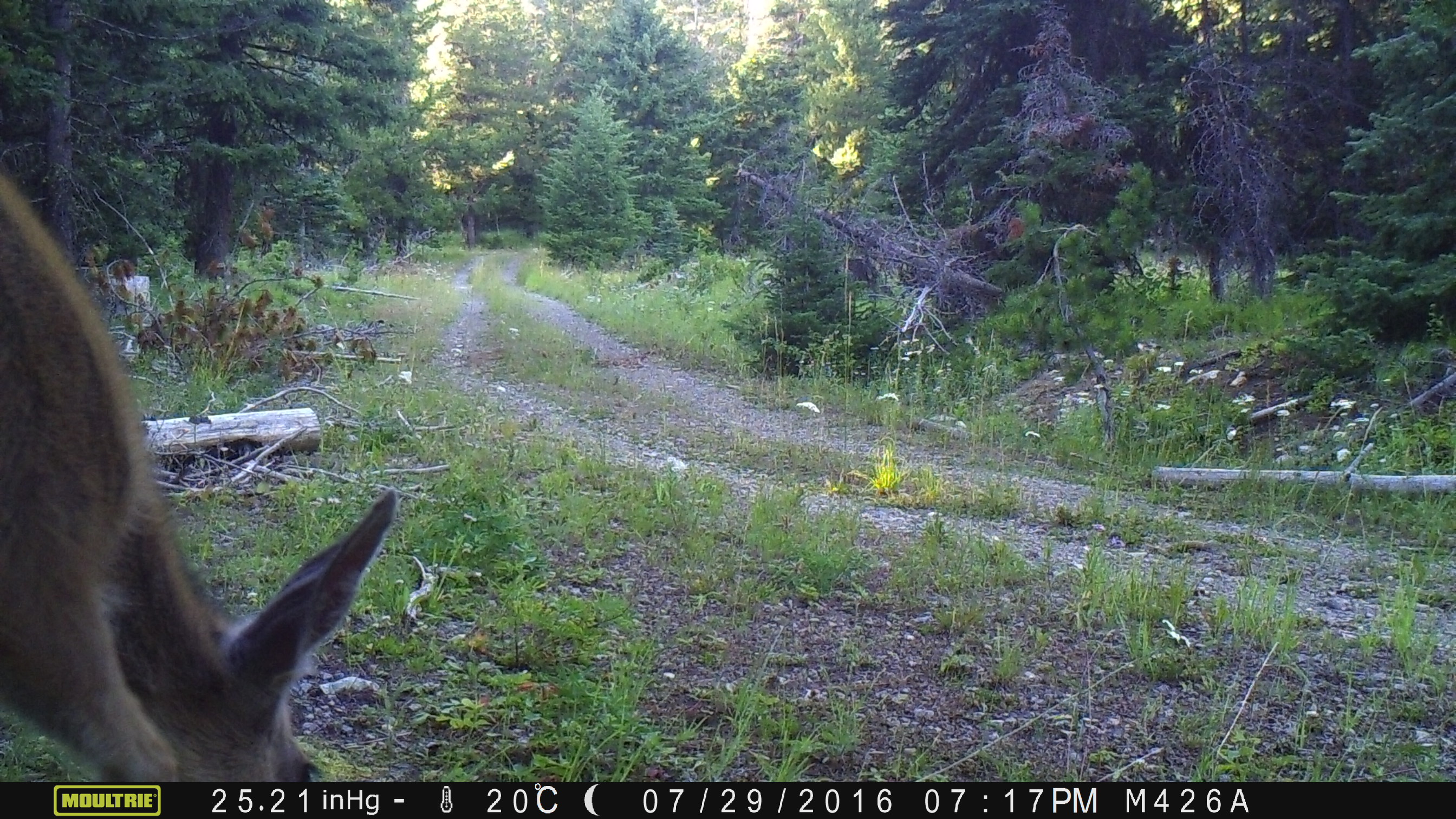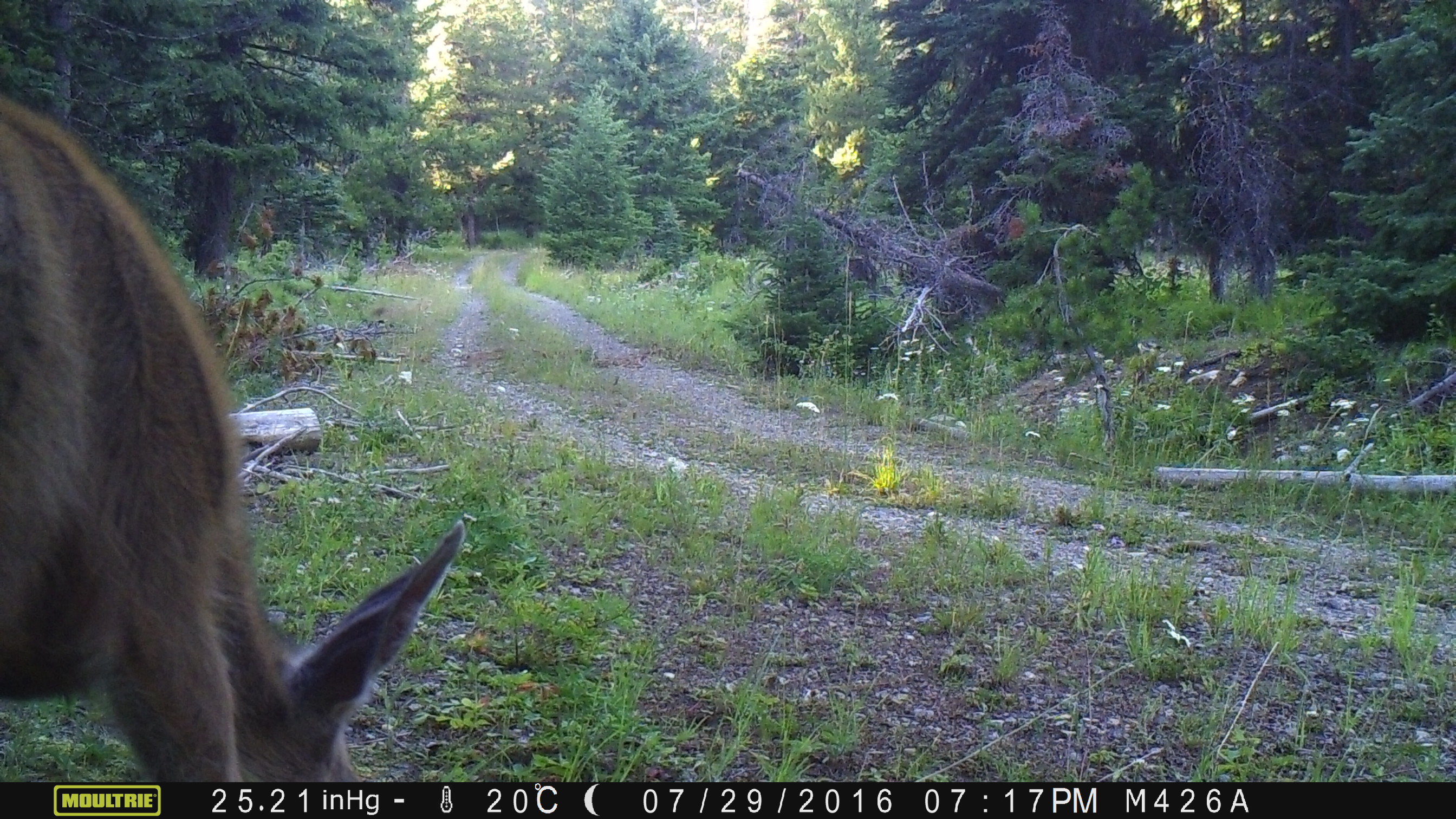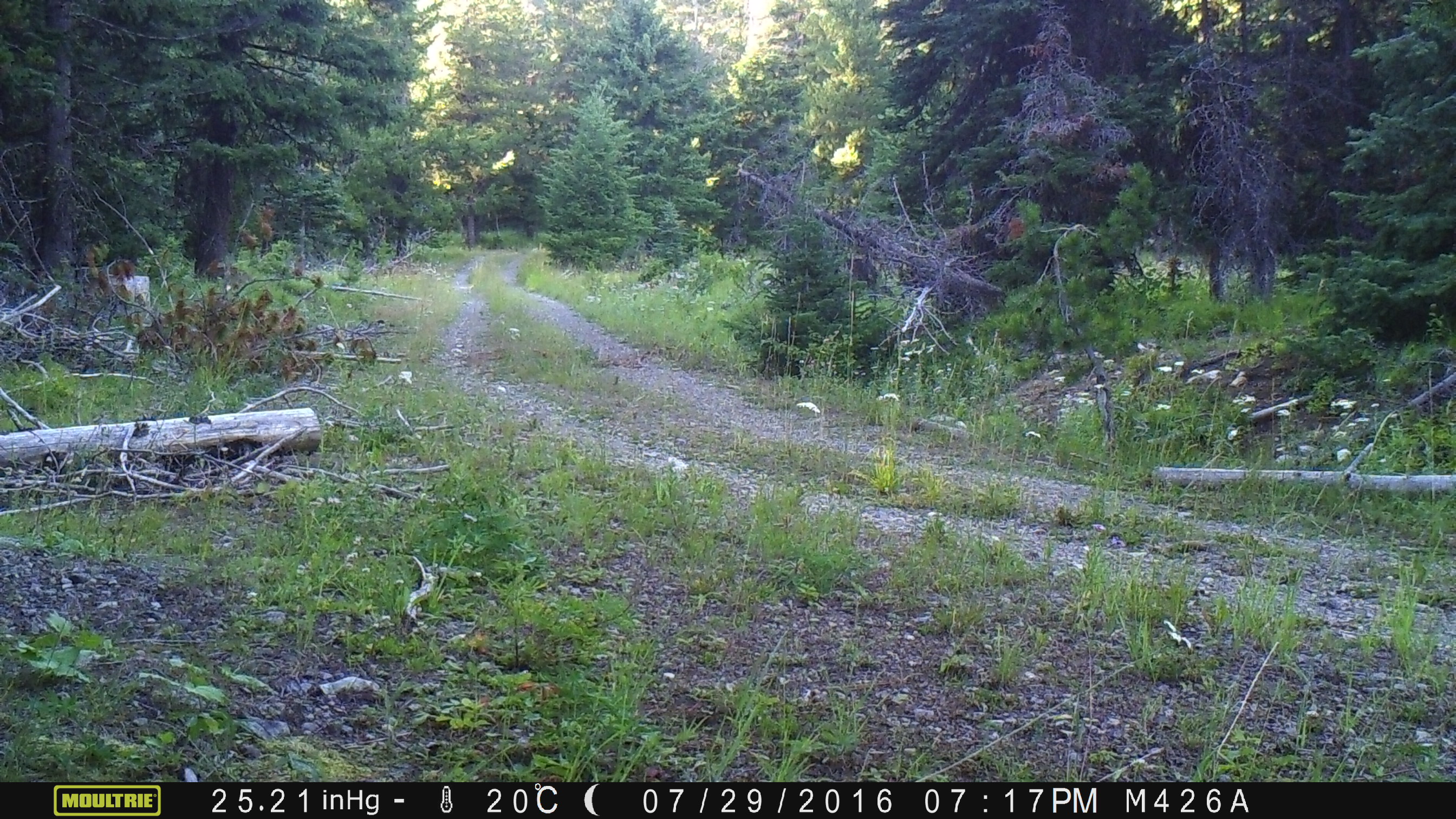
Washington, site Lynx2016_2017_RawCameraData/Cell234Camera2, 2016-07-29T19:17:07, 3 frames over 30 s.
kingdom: Animalia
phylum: Chordata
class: Mammalia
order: Artiodactyla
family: Cervidae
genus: Odocoileus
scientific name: Odocoileus hemionus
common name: mule deer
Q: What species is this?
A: Odocoileus hemionus (mule deer).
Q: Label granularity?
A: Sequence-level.